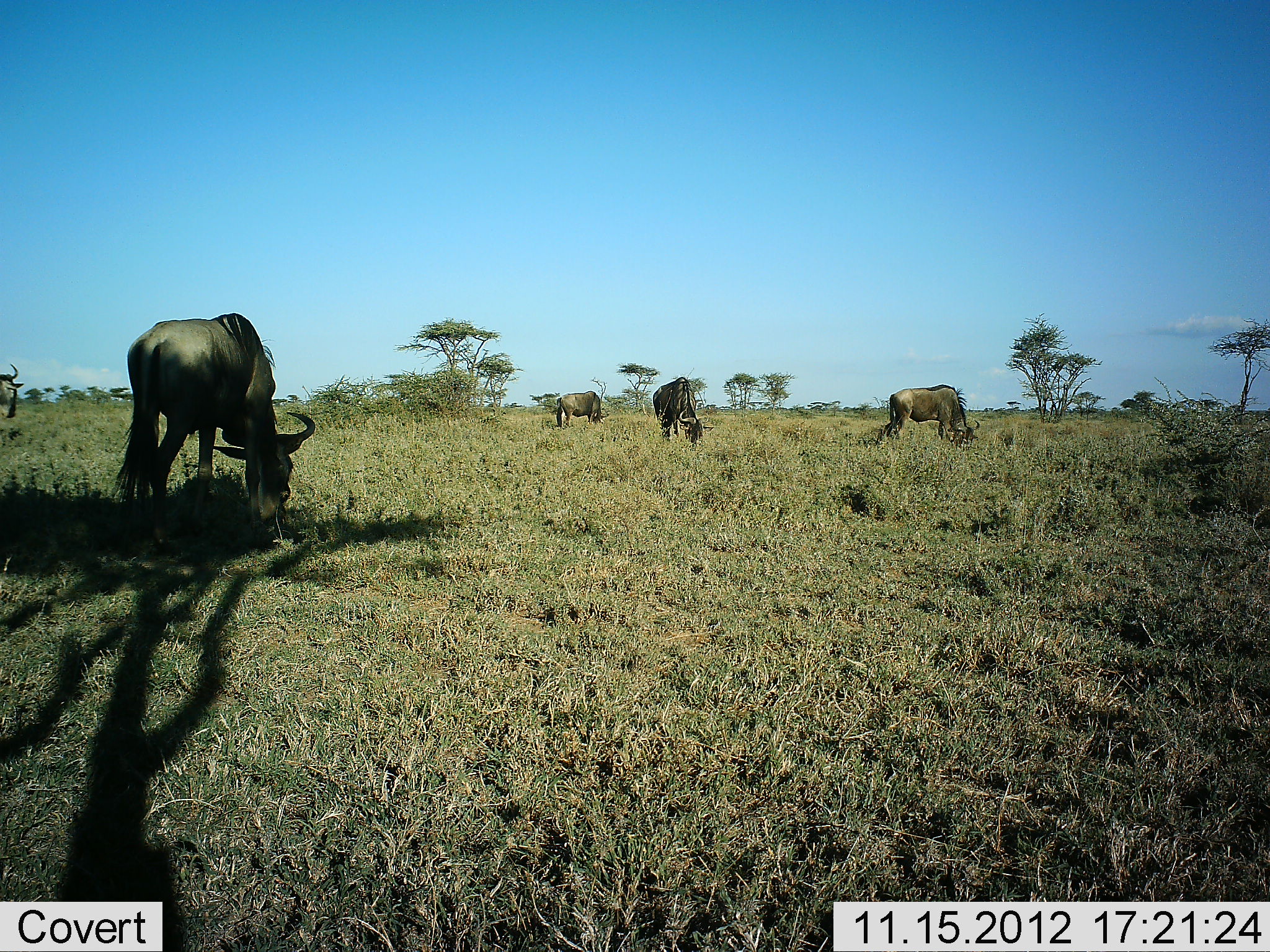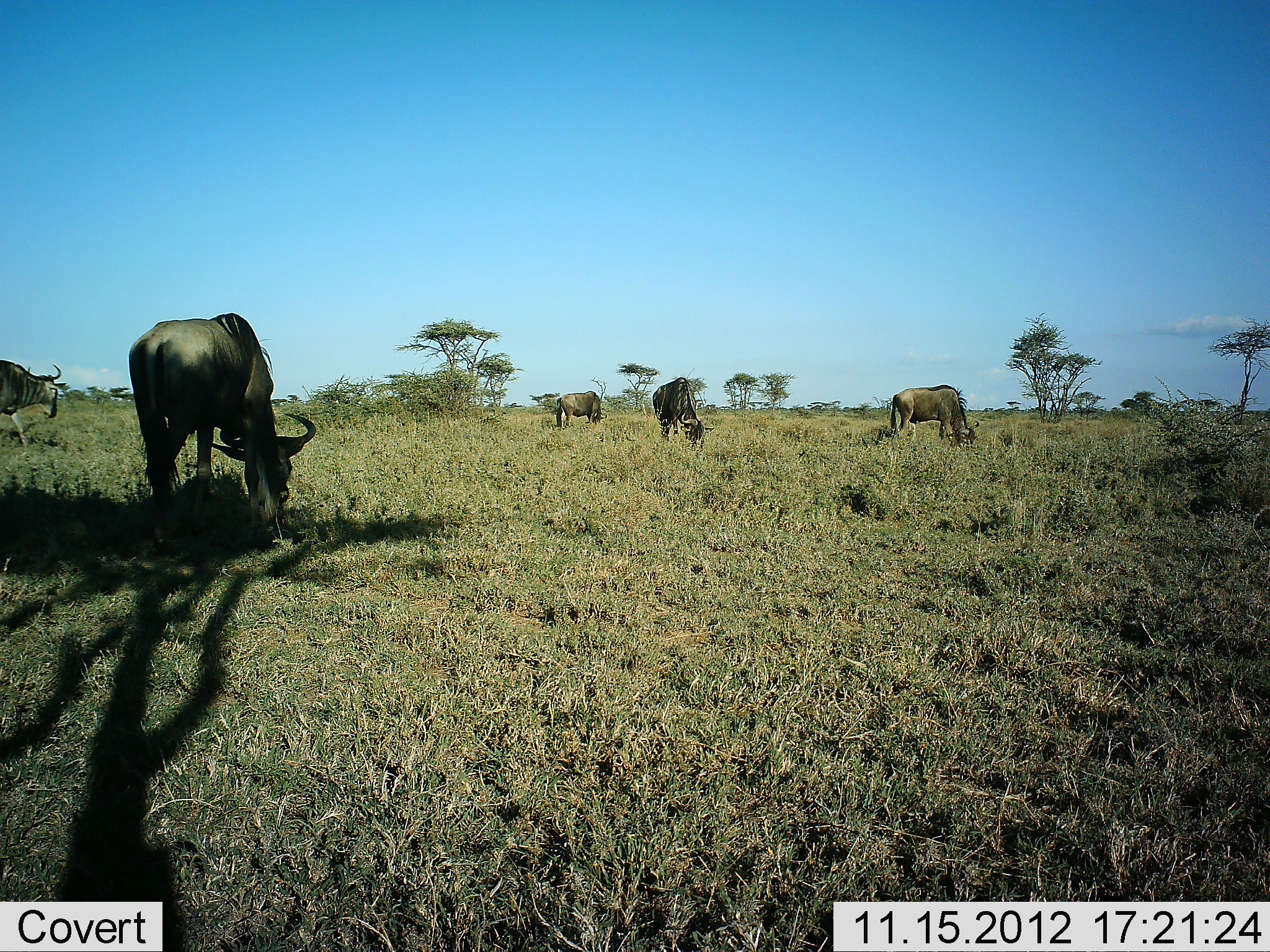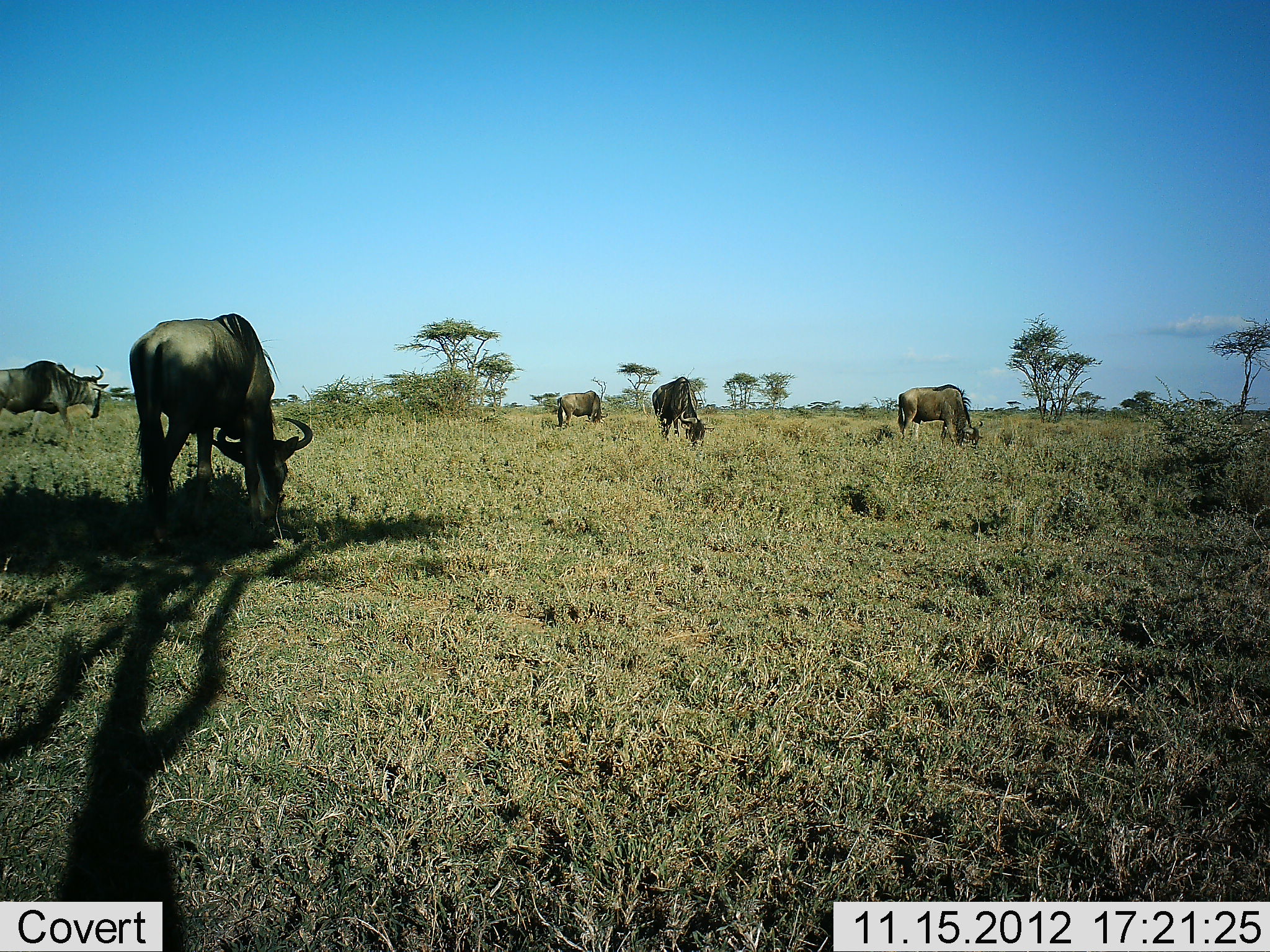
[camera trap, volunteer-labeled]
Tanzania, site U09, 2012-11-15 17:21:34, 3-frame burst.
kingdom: Animalia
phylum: Chordata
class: Mammalia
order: Artiodactyla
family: Bovidae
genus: Connochaetes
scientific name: Connochaetes taurinus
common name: blue wildebeest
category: wildebeest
Wildebeest (blue wildebeest) (Connochaetes taurinus), count 5. Behavior (volunteer vote fractions): standing 50%, resting 0%, moving 40%, interacting 0%. Young present (vote fraction): 0%. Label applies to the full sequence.